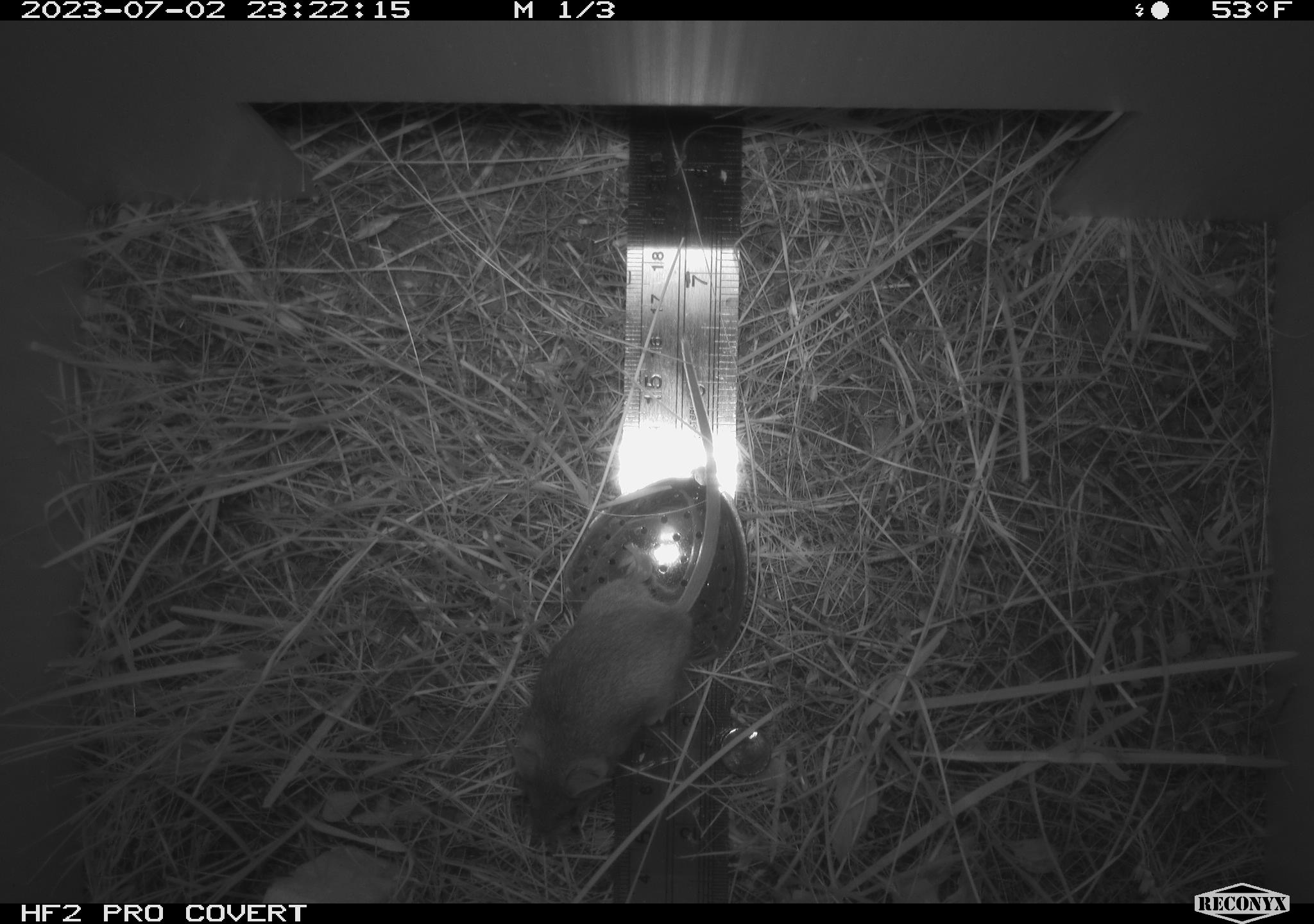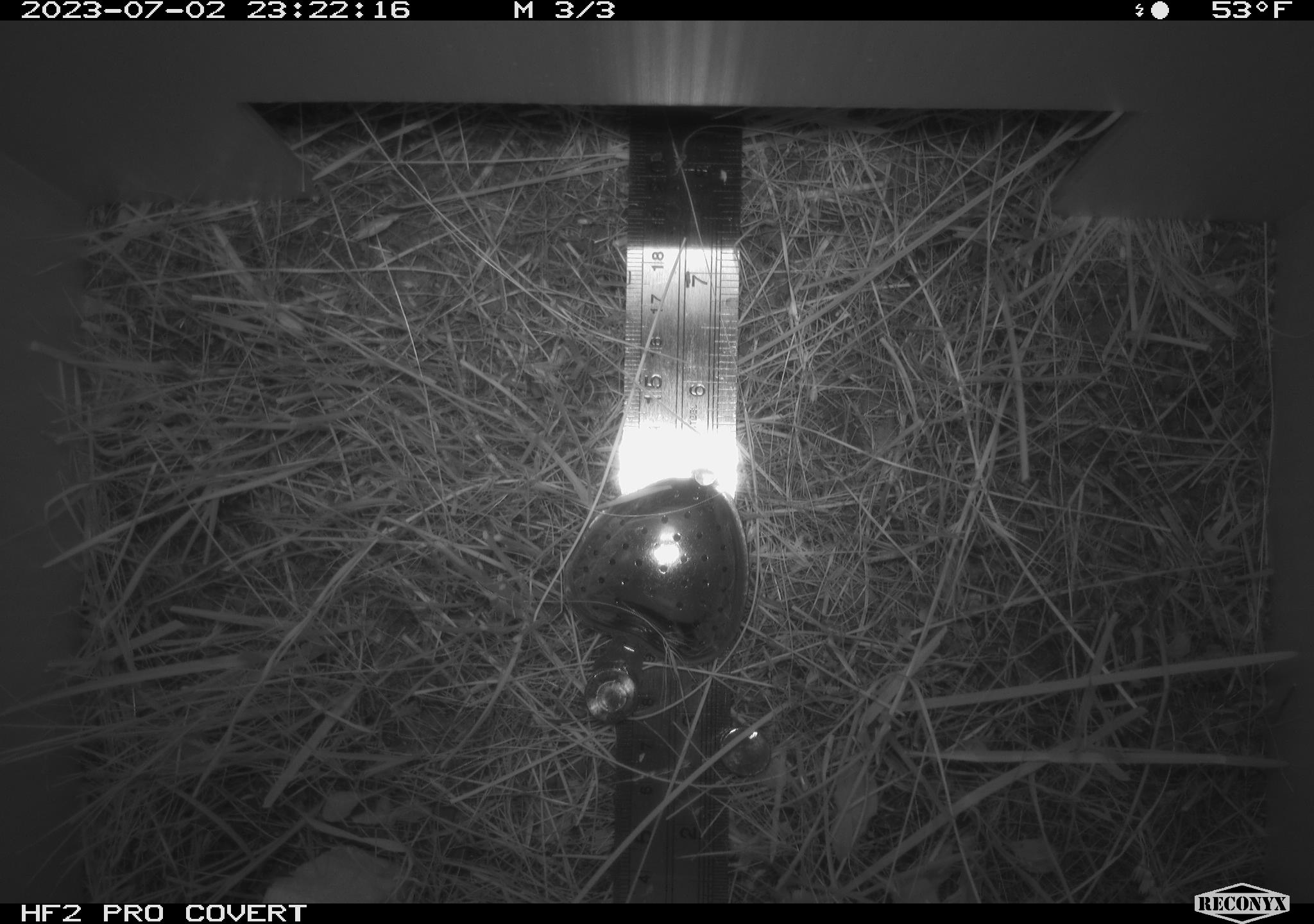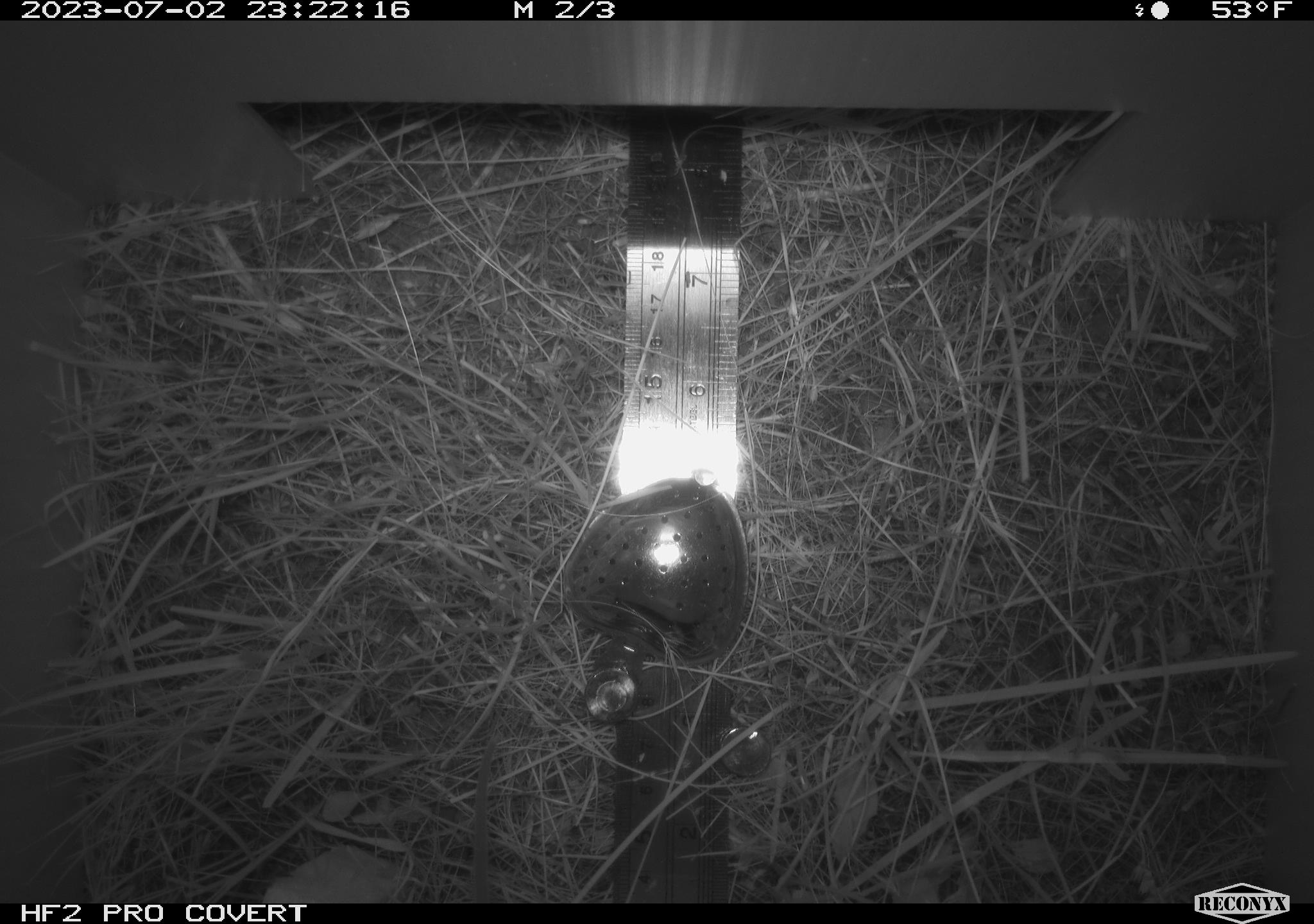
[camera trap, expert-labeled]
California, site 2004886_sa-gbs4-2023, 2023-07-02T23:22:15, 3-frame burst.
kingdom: Animalia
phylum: Chordata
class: Mammalia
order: Rodentia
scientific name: Rodentia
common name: mouse species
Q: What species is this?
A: Mouse species (Rodentia).